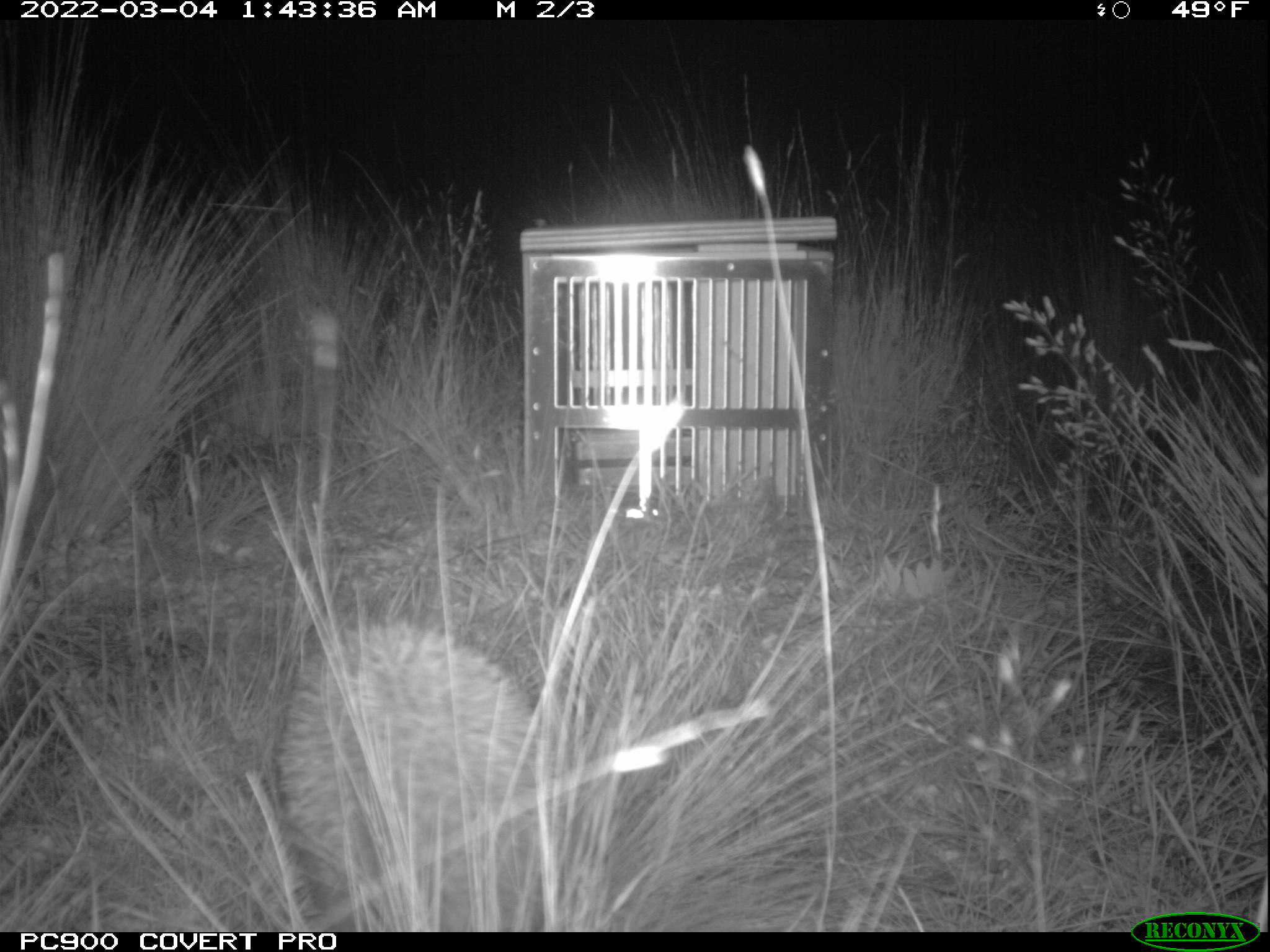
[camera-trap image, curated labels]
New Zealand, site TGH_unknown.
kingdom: Animalia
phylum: Chordata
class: Mammalia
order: Eulipotyphla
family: Erinaceidae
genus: Erinaceus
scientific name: Erinaceus europaeus europaeus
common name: european hedgehog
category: hedgehog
Hedgehog (european hedgehog) (Erinaceus europaeus europaeus).